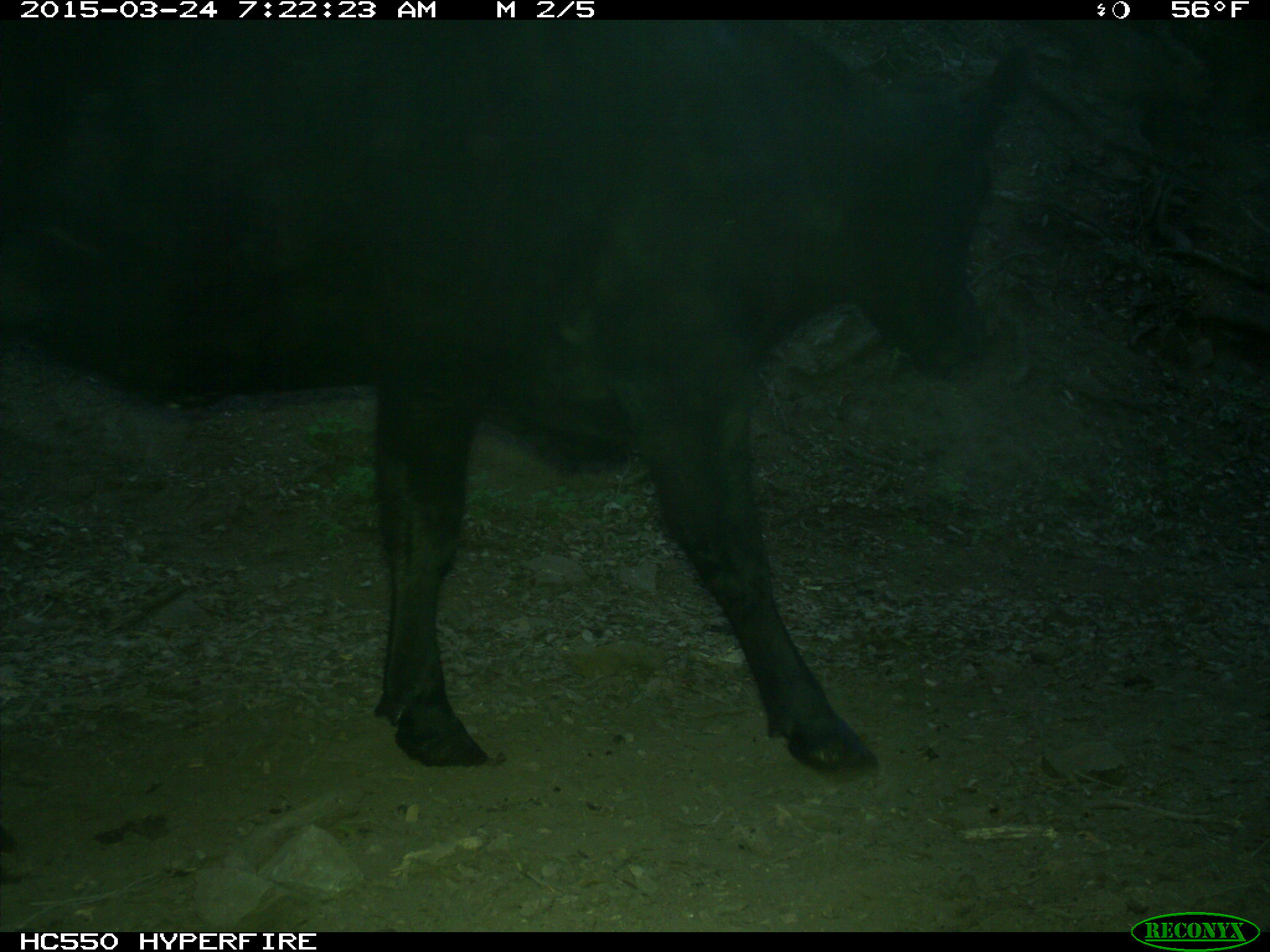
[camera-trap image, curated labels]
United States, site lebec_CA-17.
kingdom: Animalia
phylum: Chordata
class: Mammalia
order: Artiodactyla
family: Bovidae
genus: Bos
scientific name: Bos taurus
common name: domestic cow